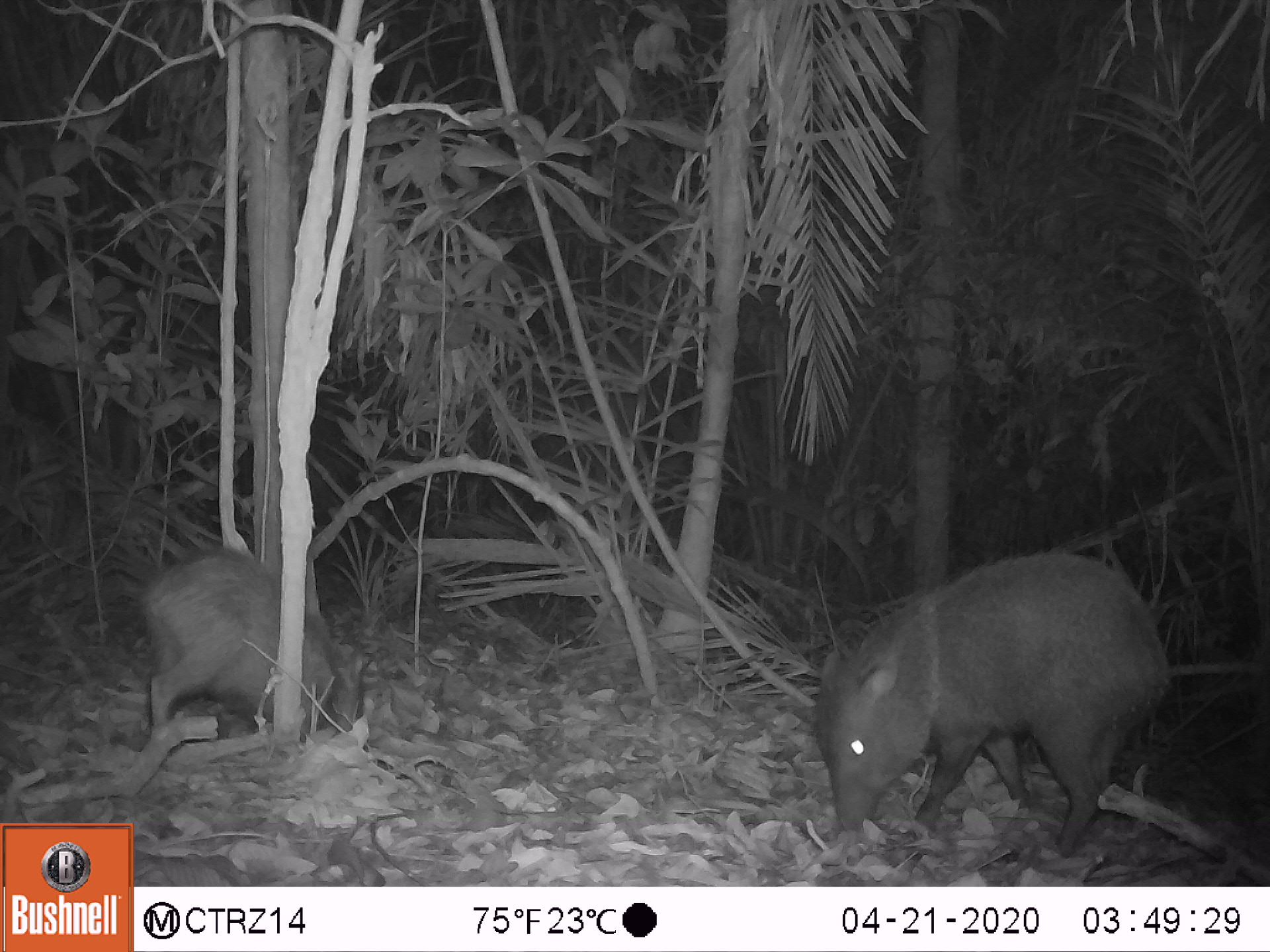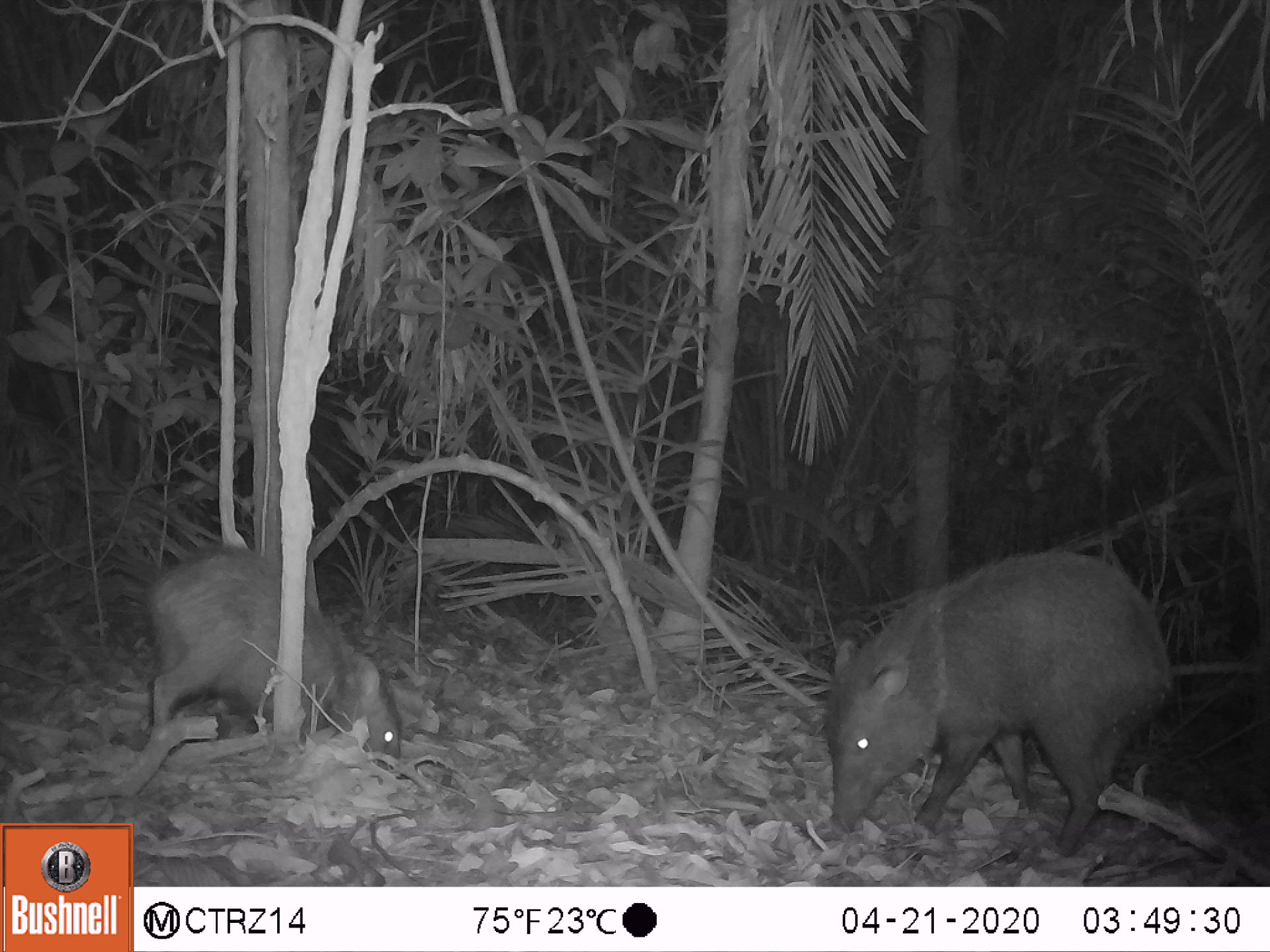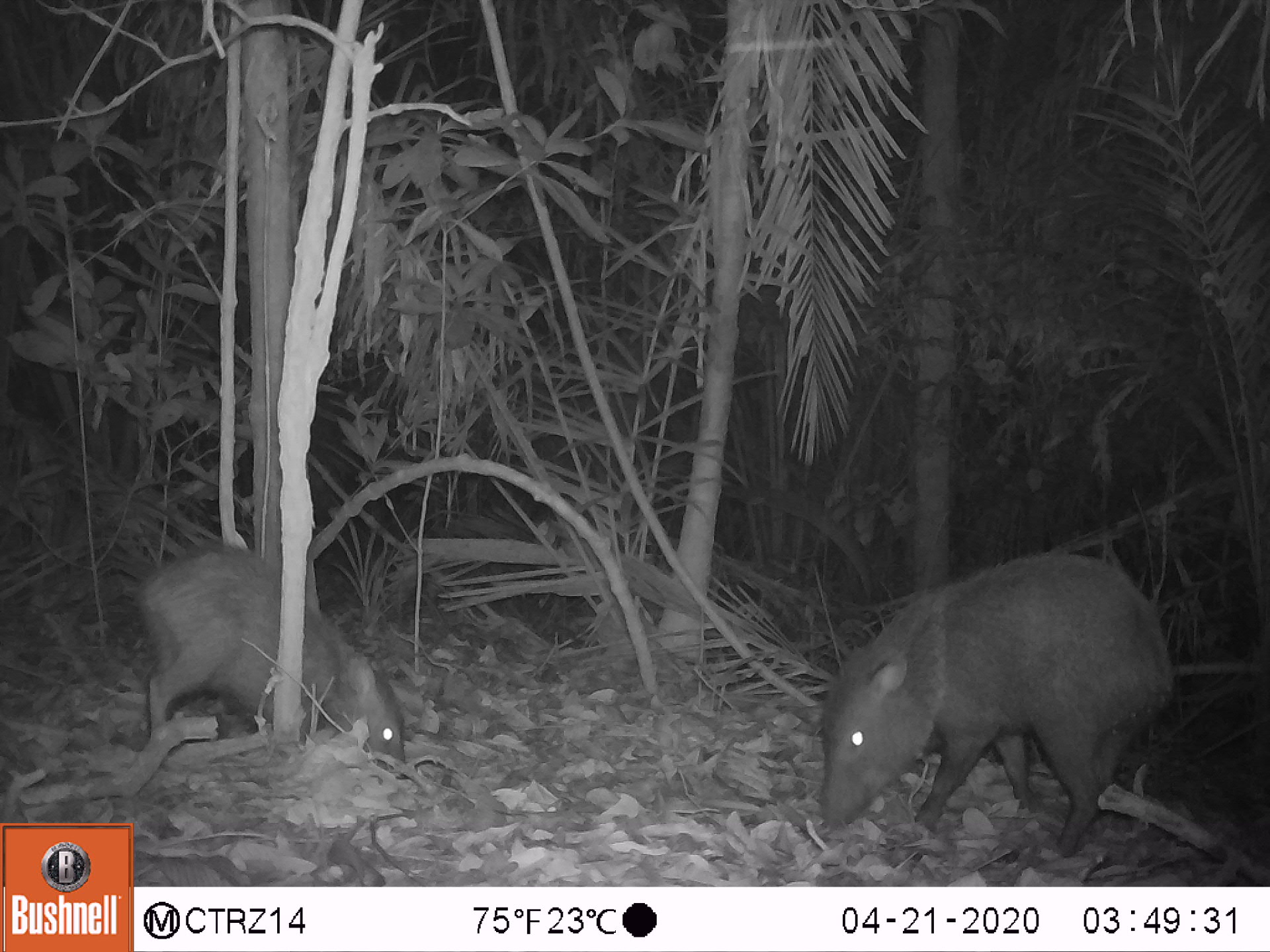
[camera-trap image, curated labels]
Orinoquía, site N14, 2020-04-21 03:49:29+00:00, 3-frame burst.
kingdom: Animalia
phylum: Chordata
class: Mammalia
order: Artiodactyla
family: Tayassuidae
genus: Pecari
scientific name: Pecari tajacu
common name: collared peccary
Collared peccary (Pecari tajacu).